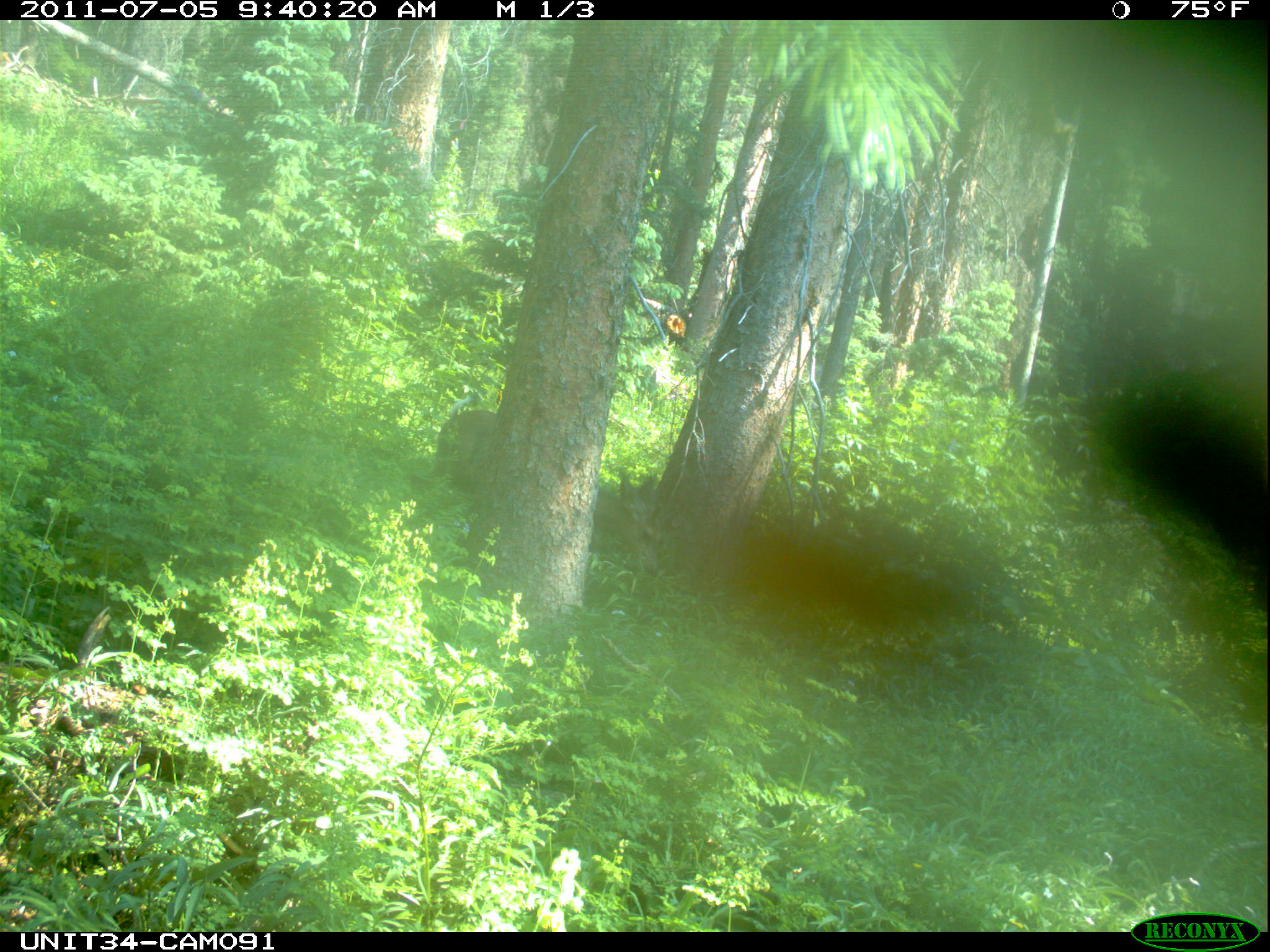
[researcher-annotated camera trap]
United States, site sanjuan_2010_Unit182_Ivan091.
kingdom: Animalia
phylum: Chordata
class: Mammalia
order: Artiodactyla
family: Cervidae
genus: Odocoileus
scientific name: Odocoileus hemionus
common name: mule deer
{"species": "Odocoileus hemionus (mule deer)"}